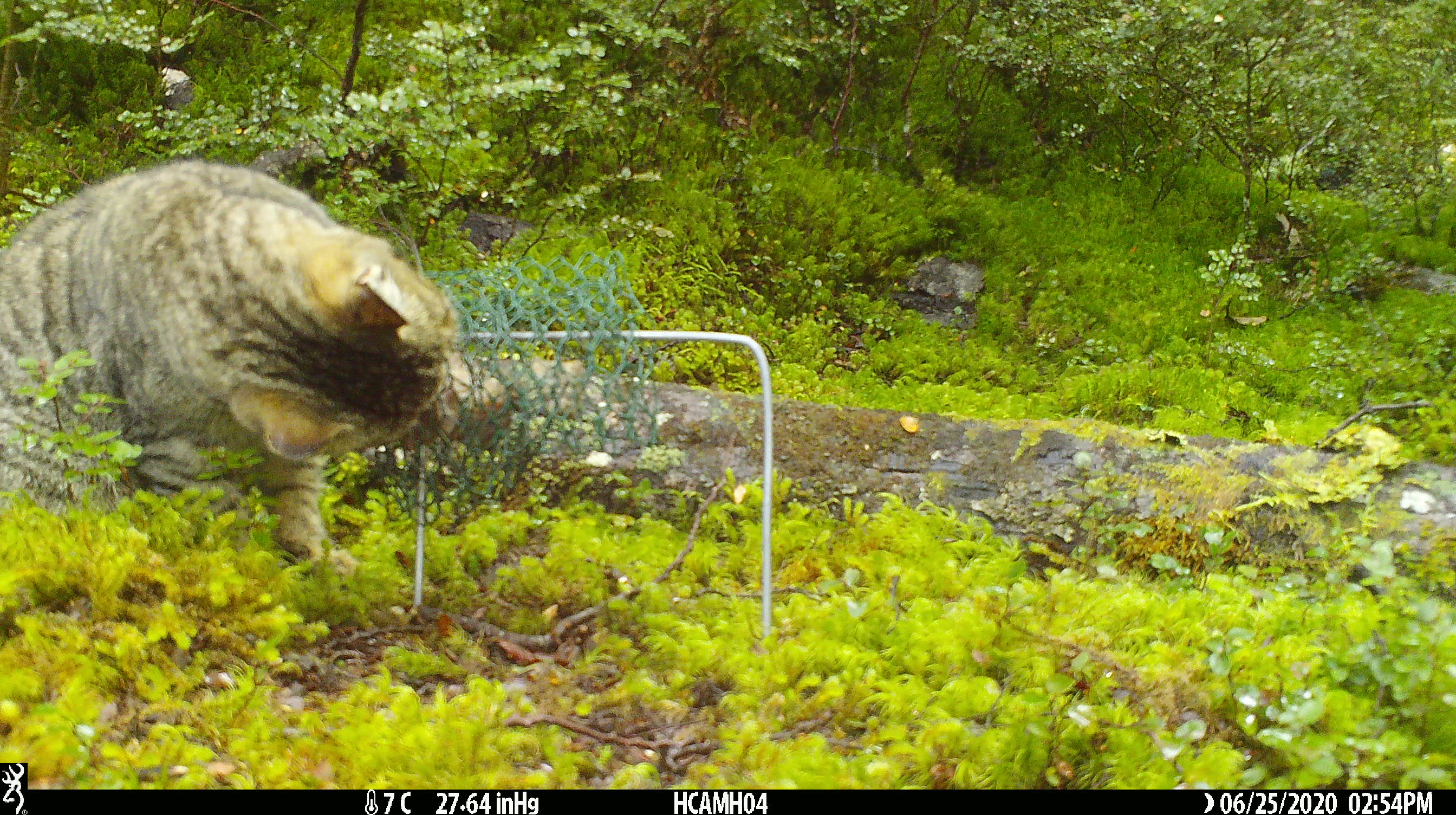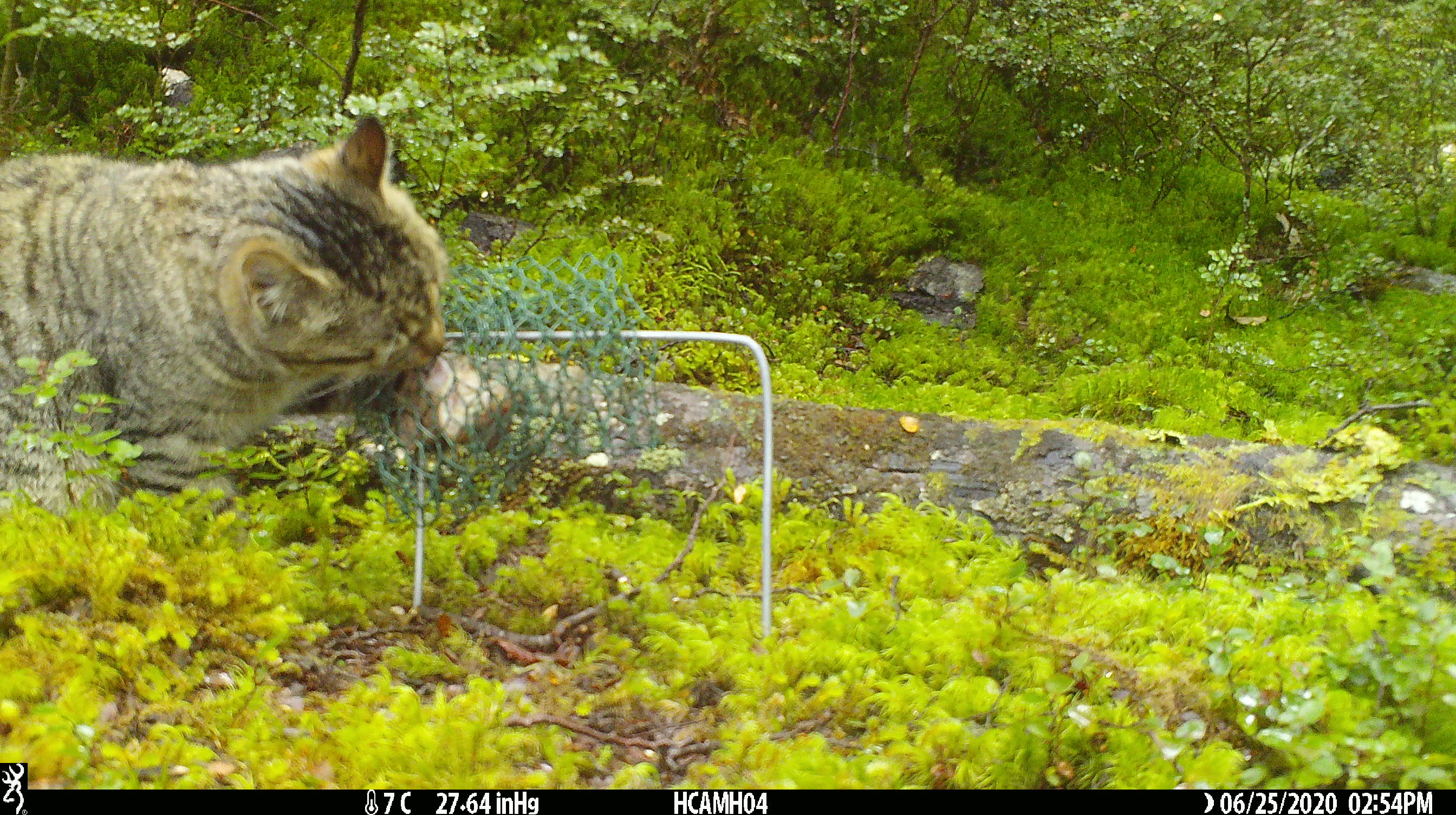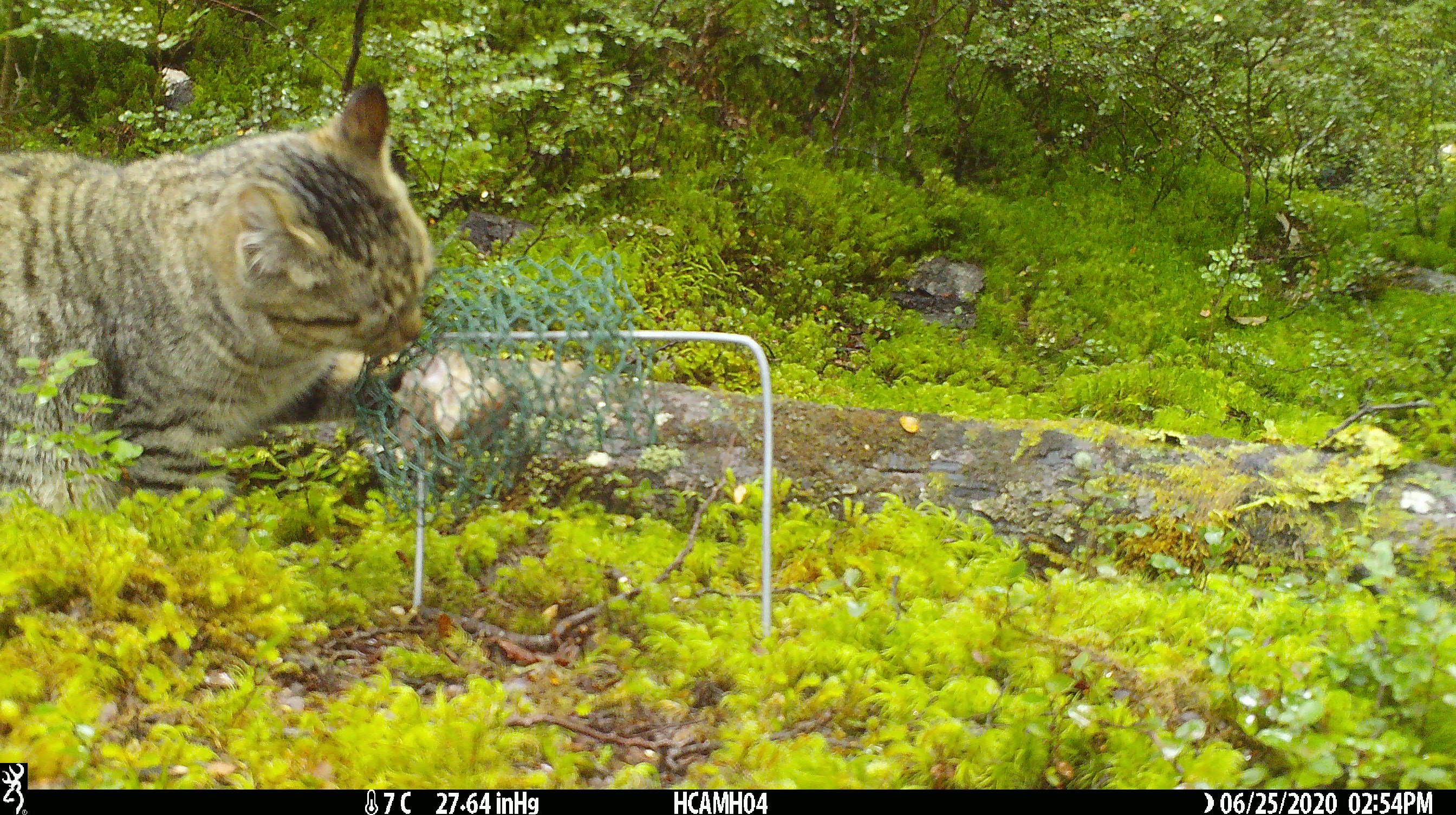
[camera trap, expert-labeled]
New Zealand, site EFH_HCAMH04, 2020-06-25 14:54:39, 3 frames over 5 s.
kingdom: Animalia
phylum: Chordata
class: Mammalia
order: Carnivora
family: Felidae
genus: Felis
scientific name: Felis catus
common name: domestic cat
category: cat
Cat (domestic cat) (Felis catus).